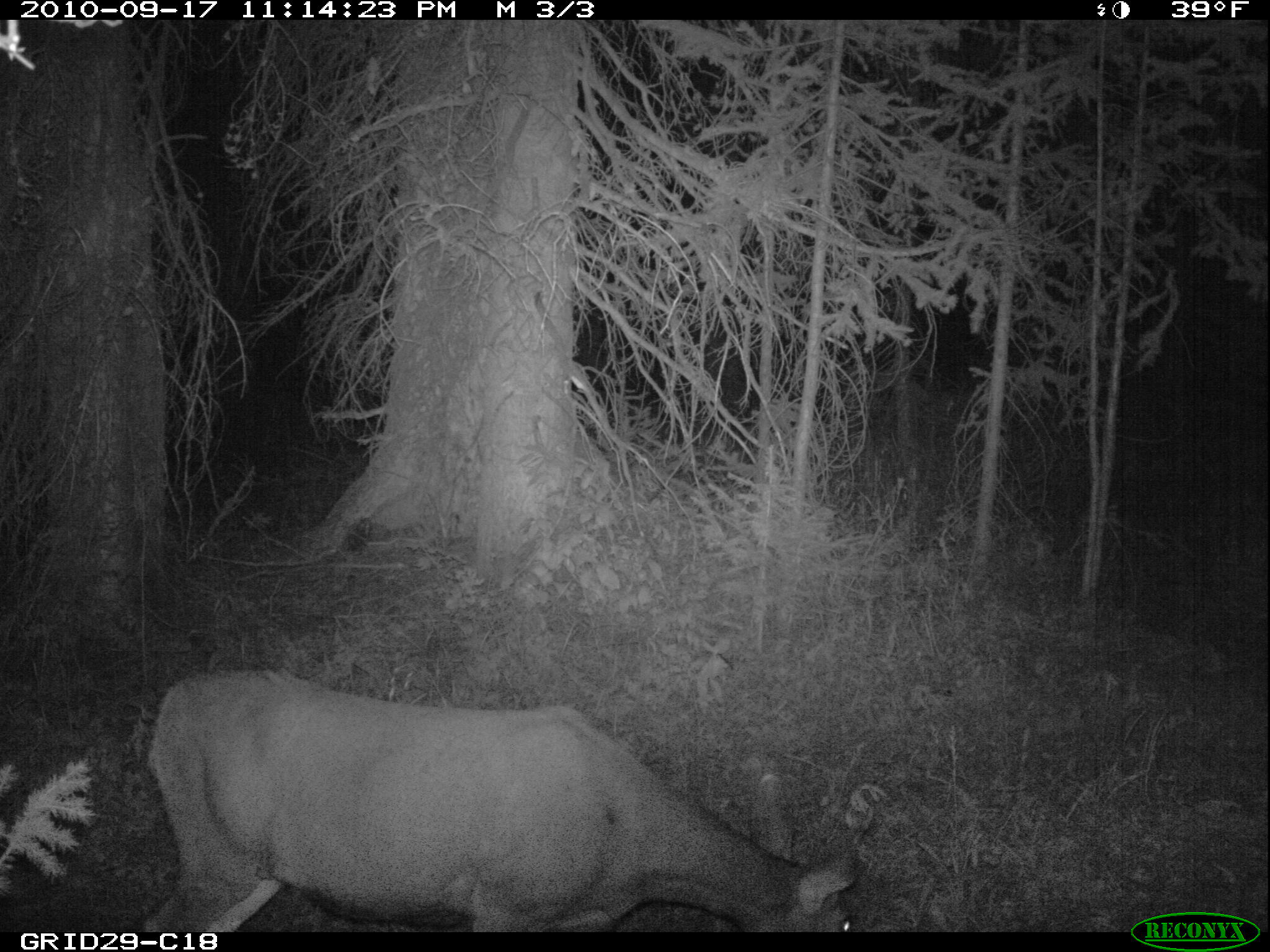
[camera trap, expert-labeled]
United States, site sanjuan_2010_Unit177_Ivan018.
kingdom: Animalia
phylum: Chordata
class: Mammalia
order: Artiodactyla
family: Cervidae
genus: Odocoileus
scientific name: Odocoileus hemionus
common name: mule deer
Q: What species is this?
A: Odocoileus hemionus (mule deer).